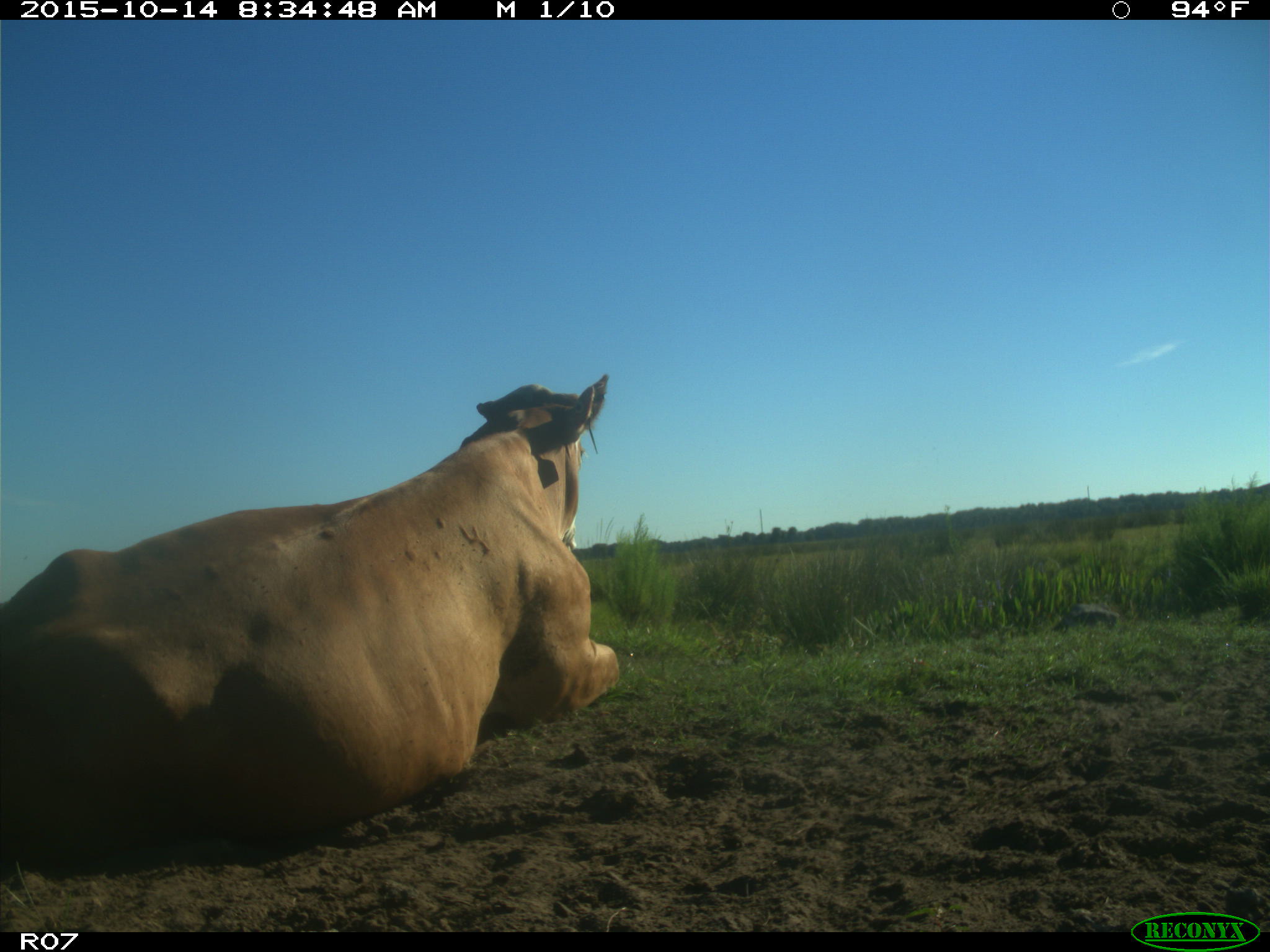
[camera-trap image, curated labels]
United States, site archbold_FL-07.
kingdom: Animalia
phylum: Chordata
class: Mammalia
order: Artiodactyla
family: Bovidae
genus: Bos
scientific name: Bos taurus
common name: domestic cow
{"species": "Bos taurus (domestic cow)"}